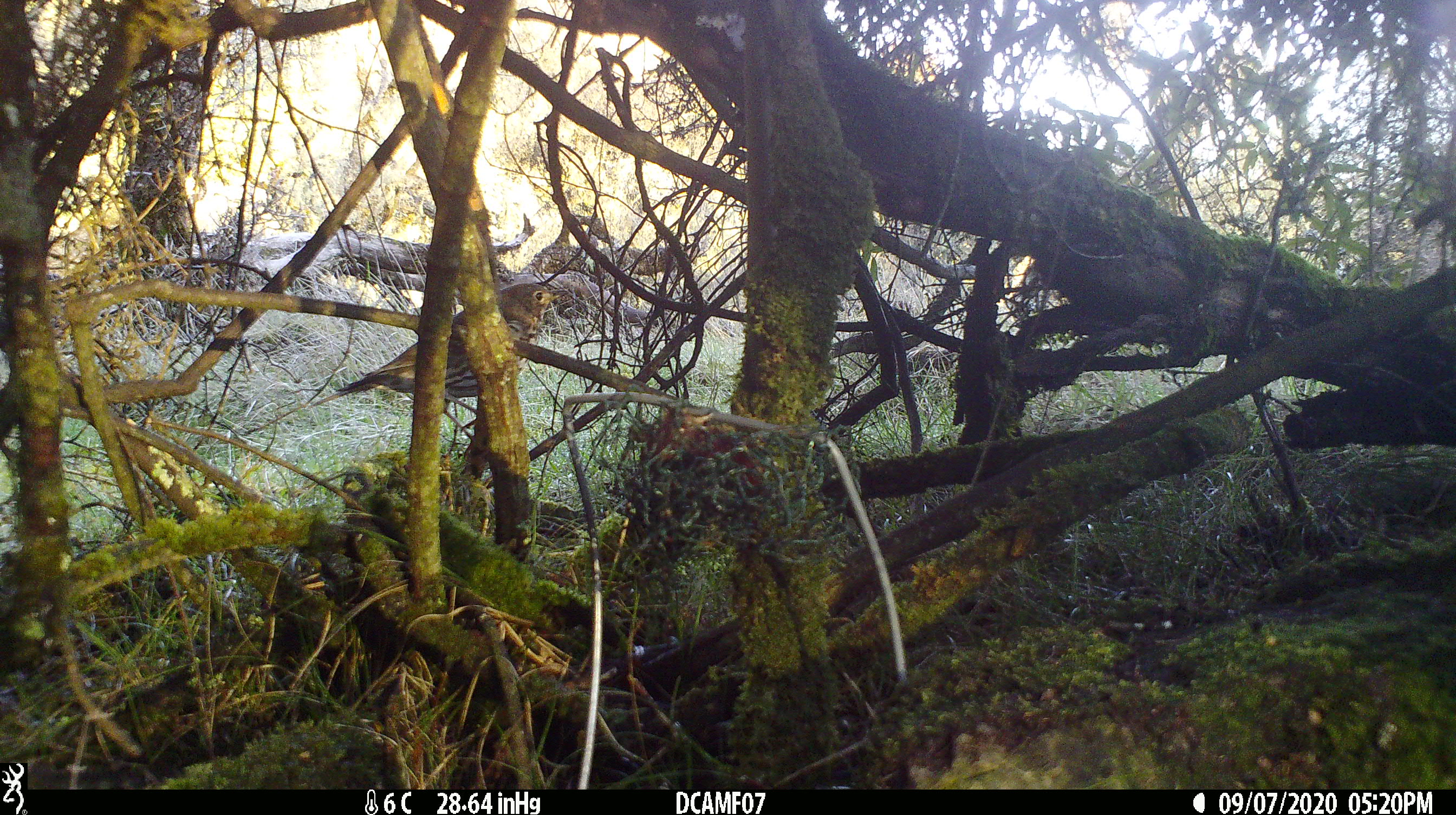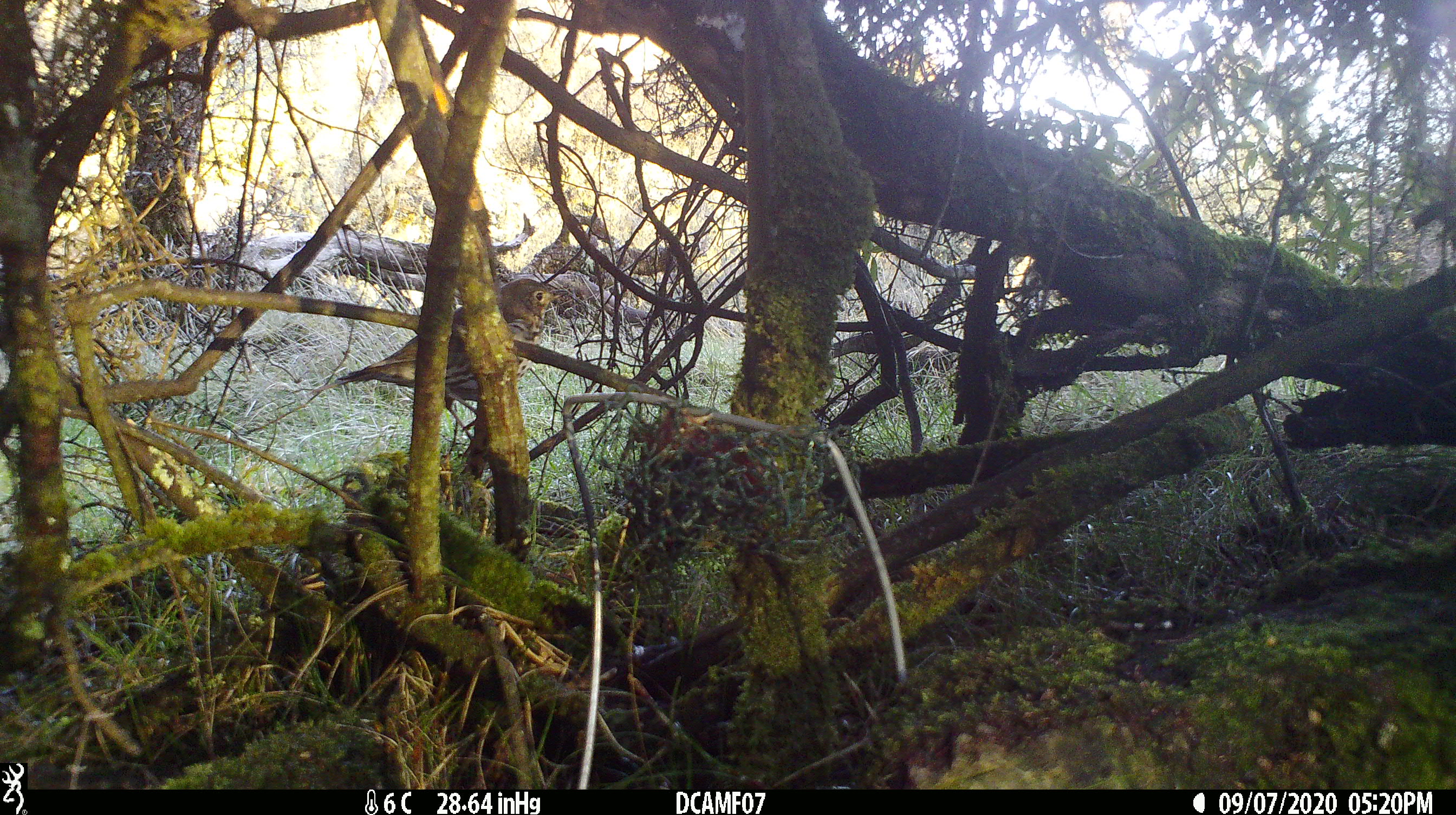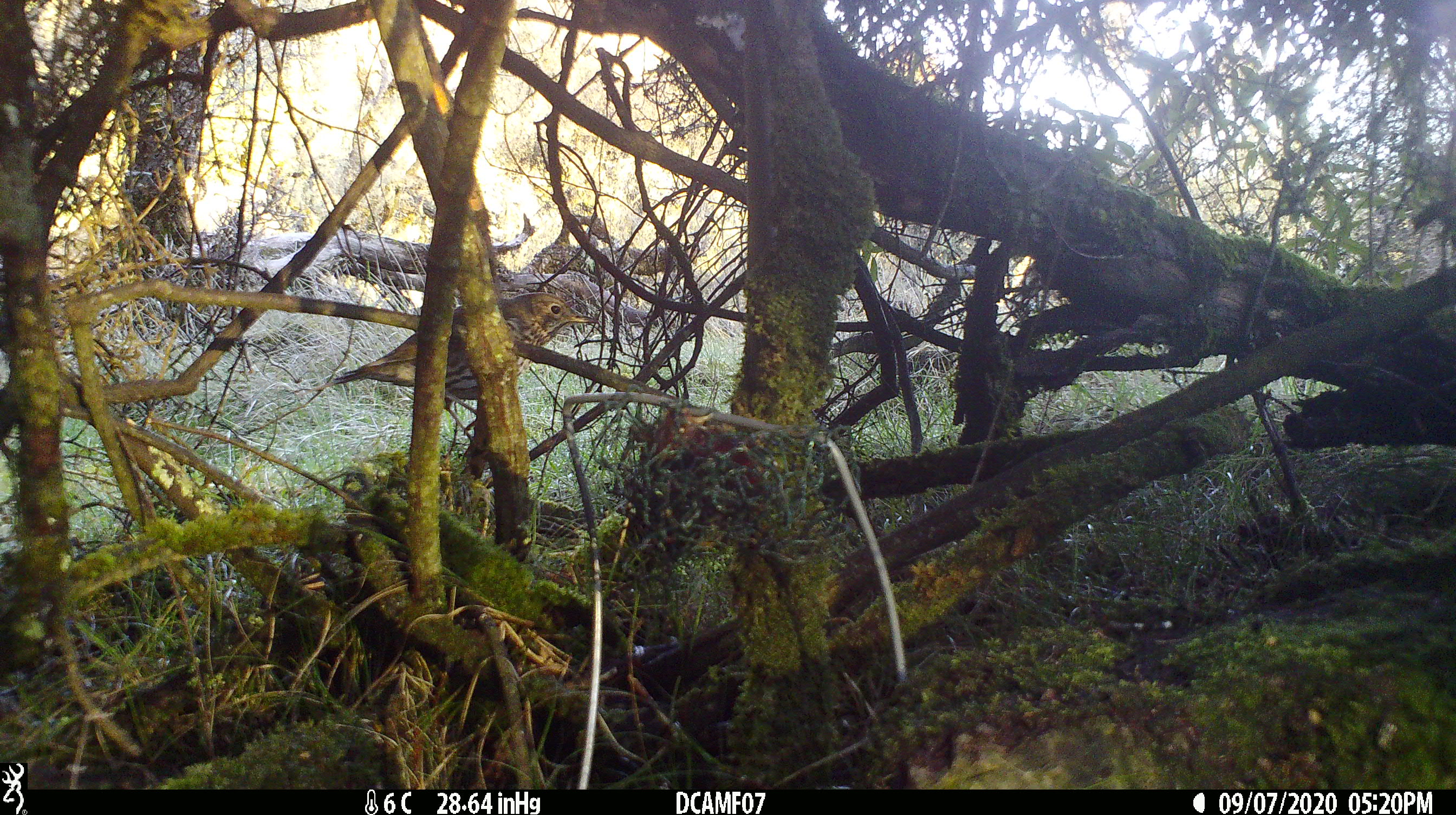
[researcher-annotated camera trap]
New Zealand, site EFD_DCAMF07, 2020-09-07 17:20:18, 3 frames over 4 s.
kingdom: Animalia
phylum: Chordata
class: Aves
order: Passeriformes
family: Turdidae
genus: Turdus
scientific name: Turdus philomelos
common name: song thrush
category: thrush